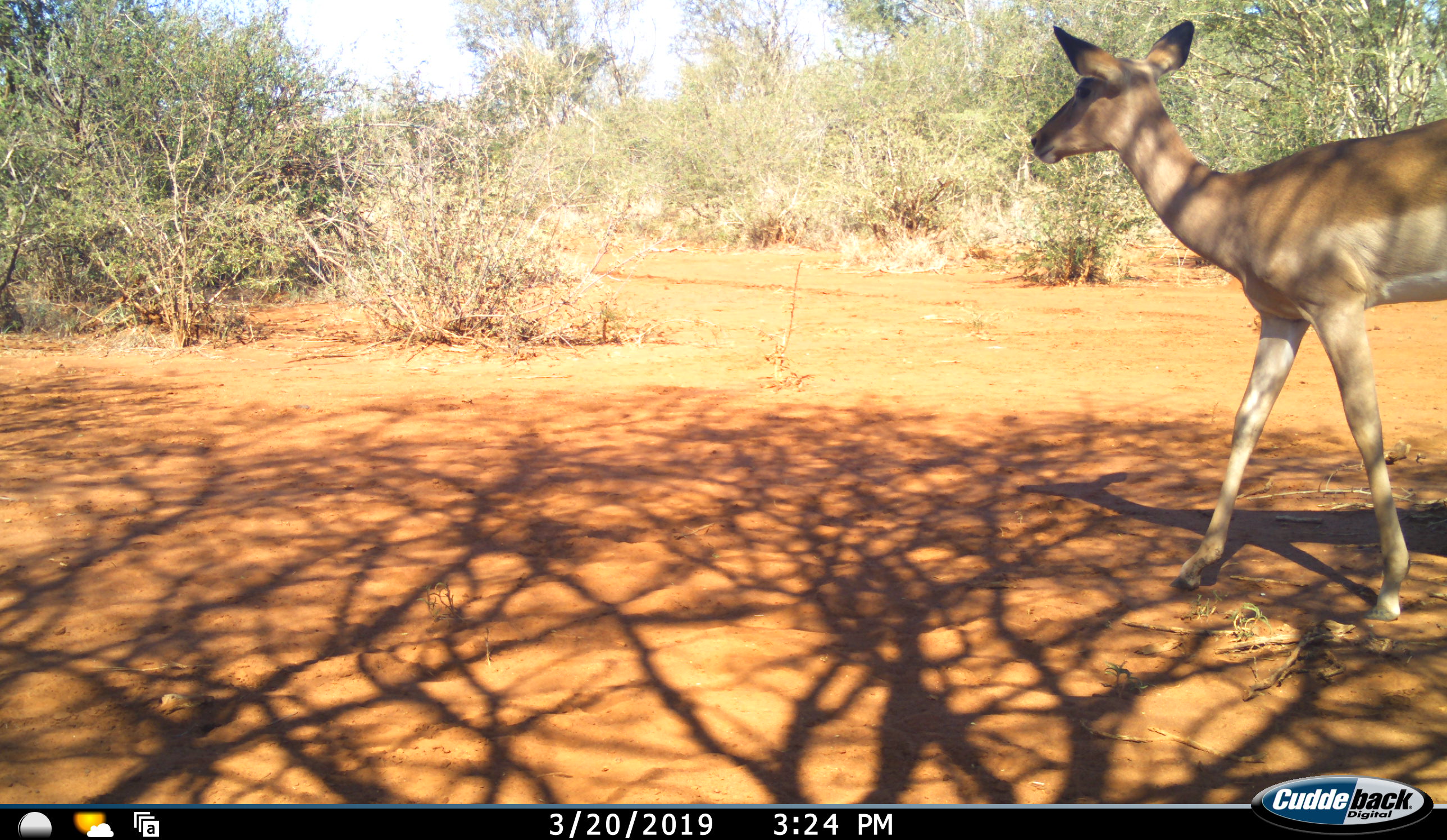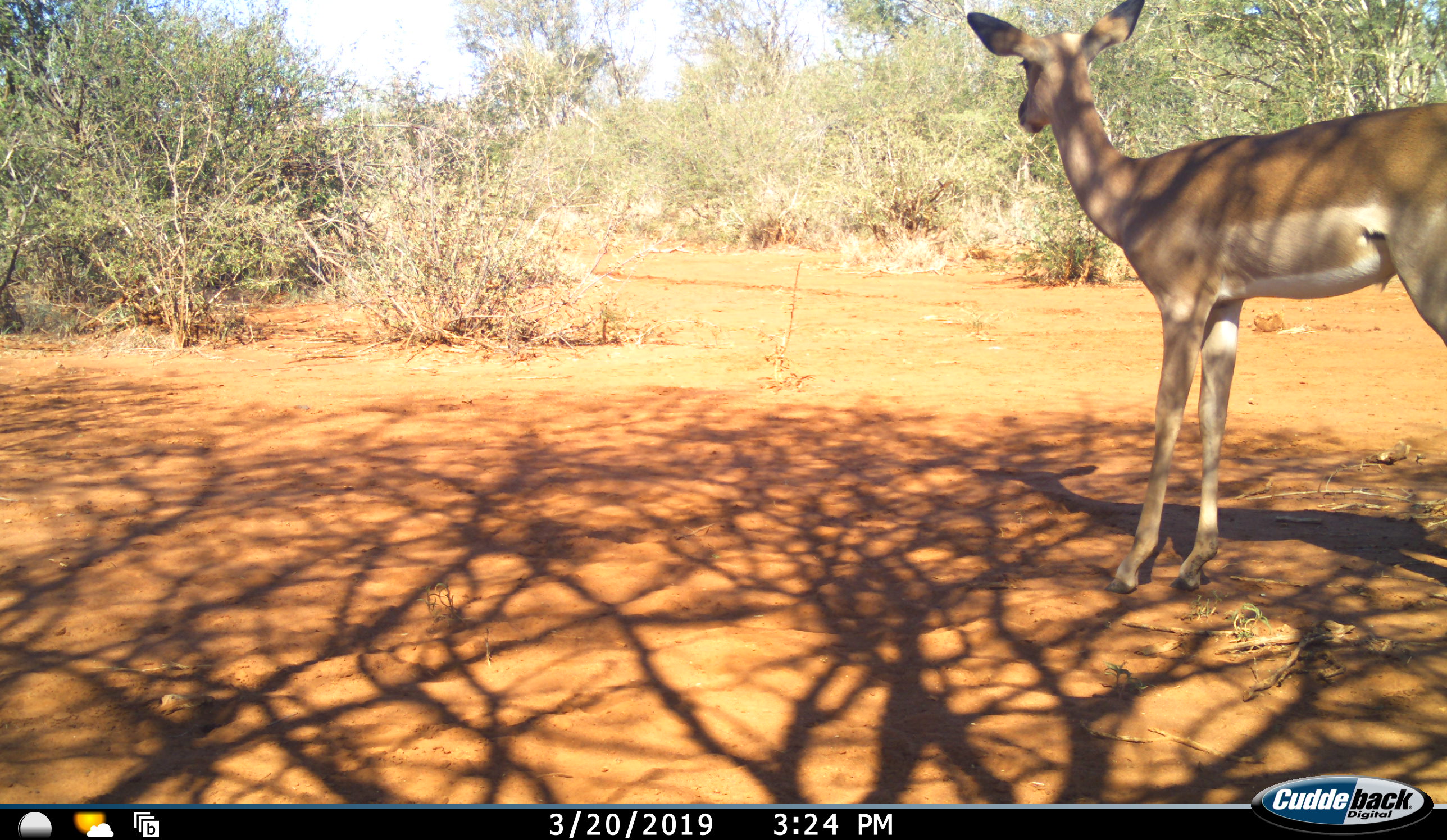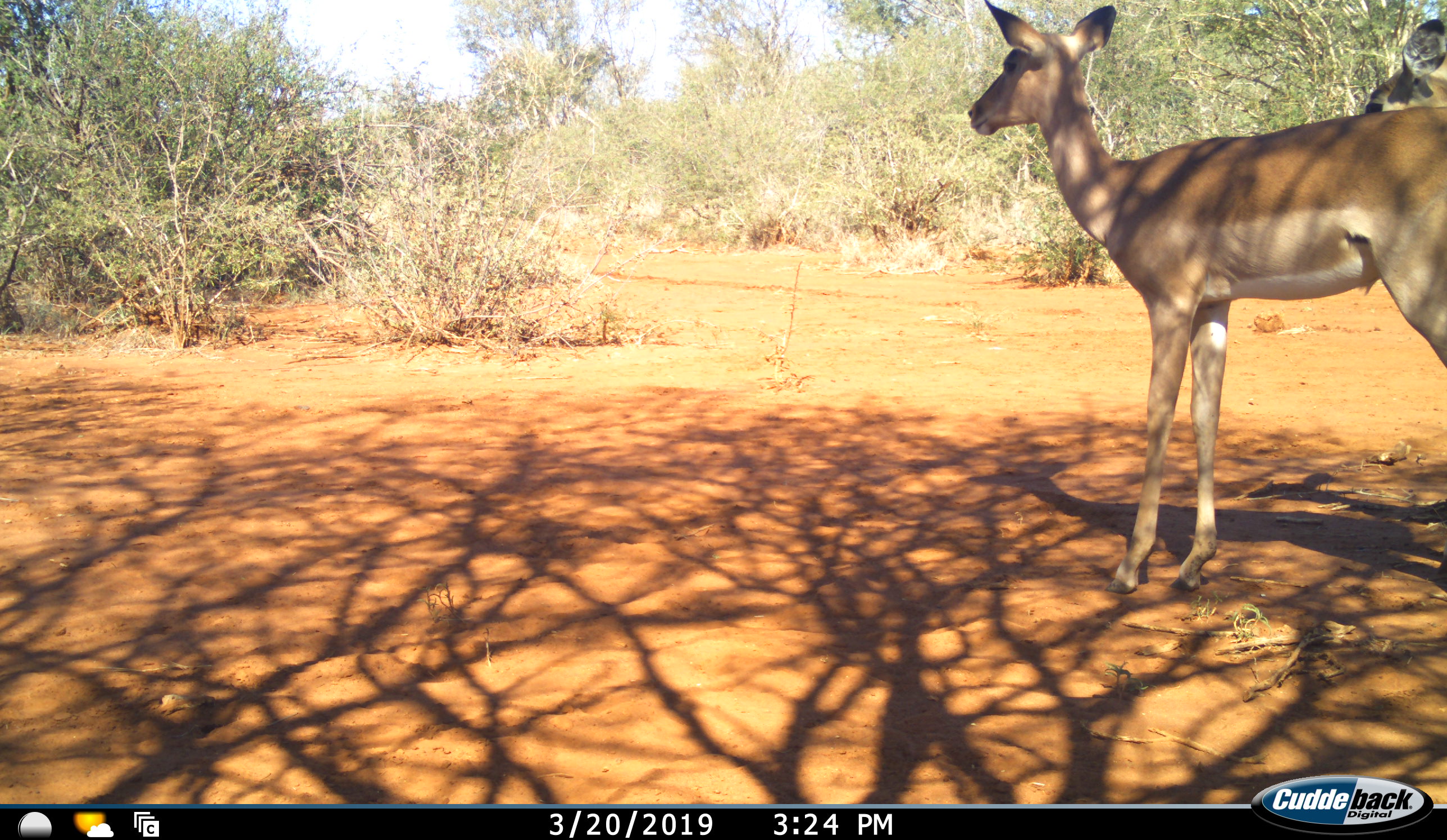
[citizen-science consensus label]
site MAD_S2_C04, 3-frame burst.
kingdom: Animalia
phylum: Chordata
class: Mammalia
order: Artiodactyla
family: Bovidae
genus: Aepyceros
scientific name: Aepyceros melampus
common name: impala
Impala (Aepyceros melampus), count 2. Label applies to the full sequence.